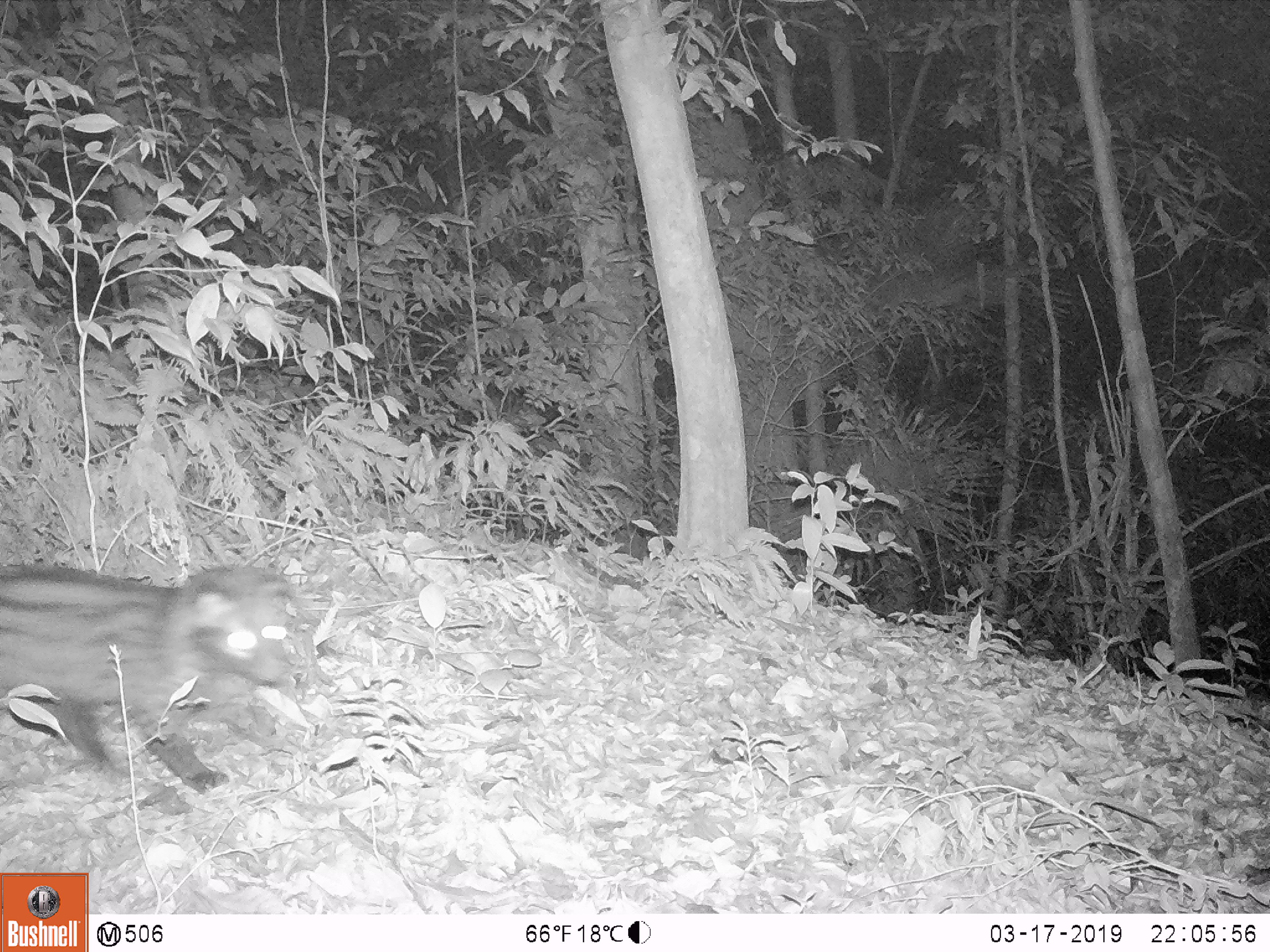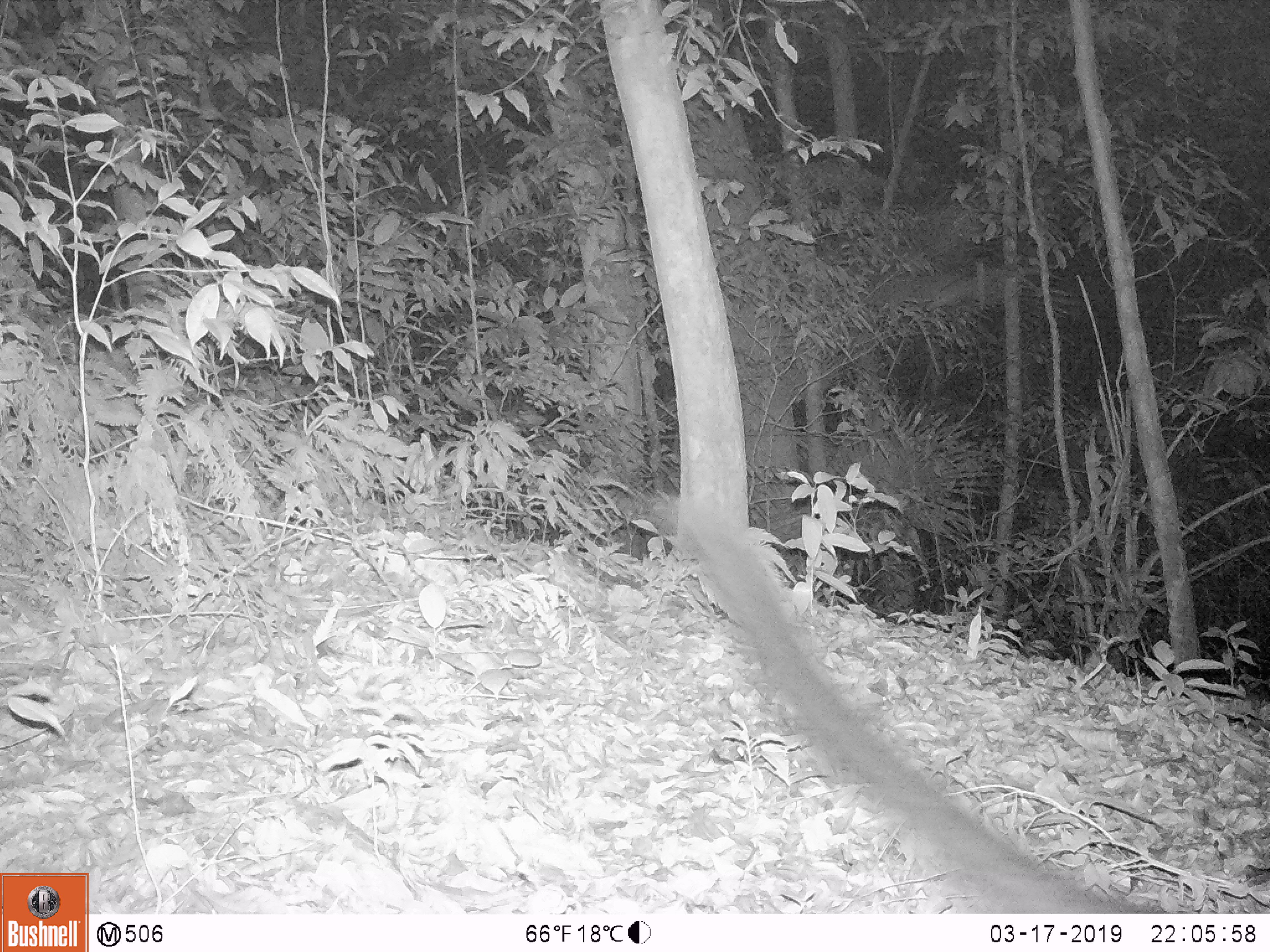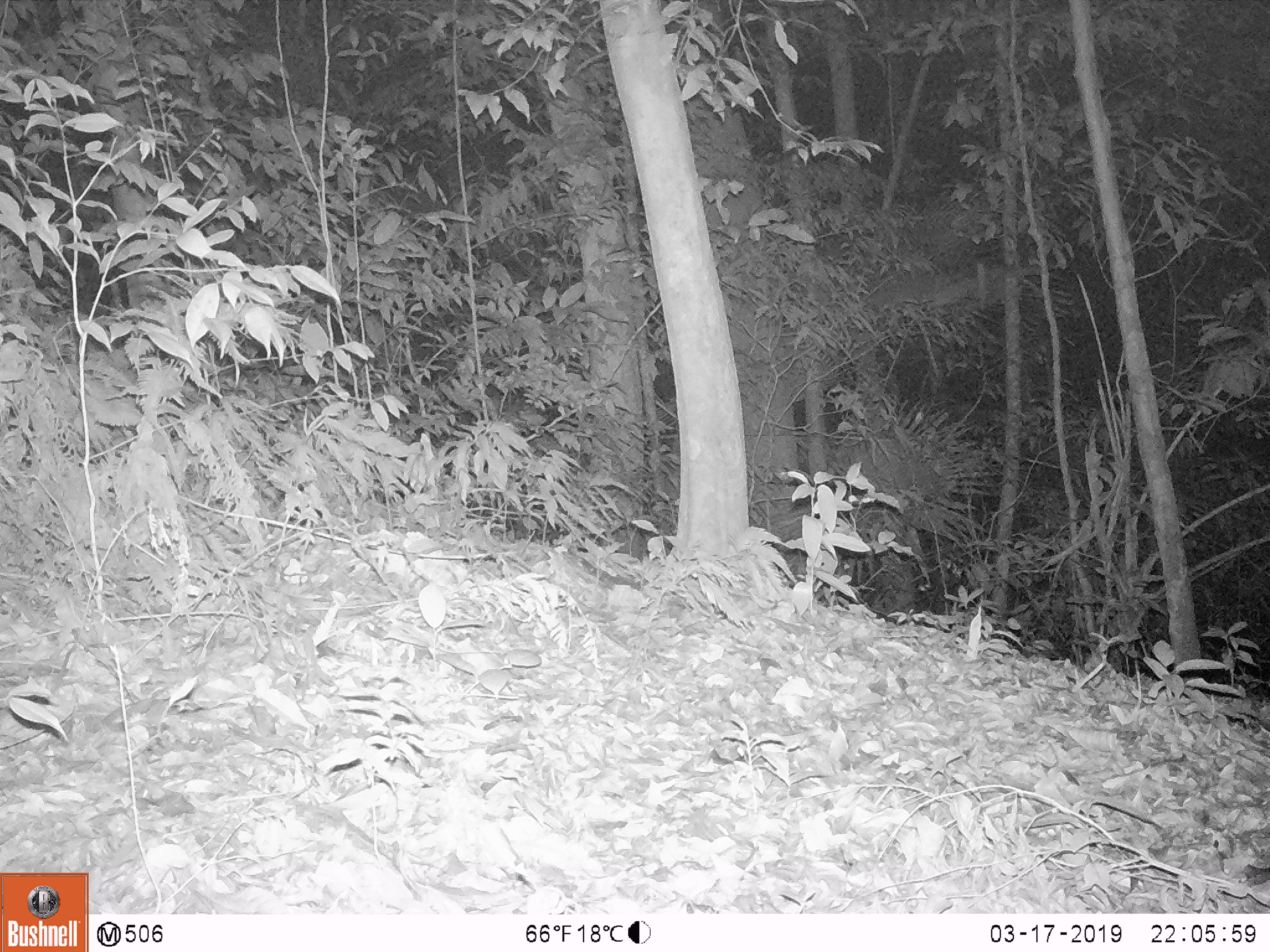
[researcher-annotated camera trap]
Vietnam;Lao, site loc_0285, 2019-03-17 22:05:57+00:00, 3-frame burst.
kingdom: Animalia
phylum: Chordata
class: Mammalia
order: Carnivora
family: Viverridae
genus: Paradoxurus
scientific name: Paradoxurus hermaphroditus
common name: common palm civet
Common palm civet (Paradoxurus hermaphroditus). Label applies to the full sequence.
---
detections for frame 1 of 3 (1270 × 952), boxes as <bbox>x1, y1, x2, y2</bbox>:
common palm civet: <bbox>0, 556, 306, 794</bbox>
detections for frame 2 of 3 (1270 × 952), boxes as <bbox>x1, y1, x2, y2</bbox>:
common palm civet: <bbox>628, 488, 1146, 909</bbox>